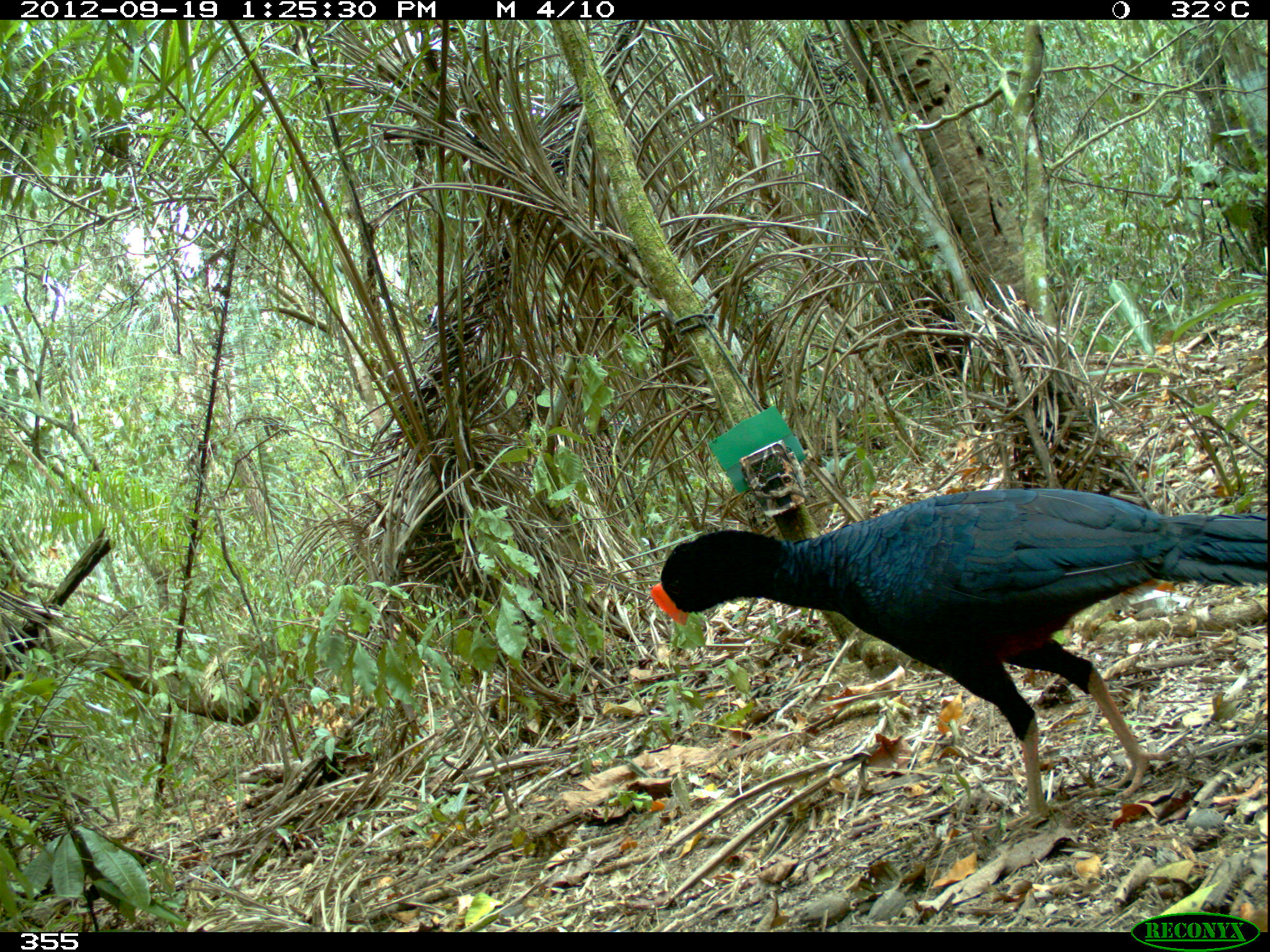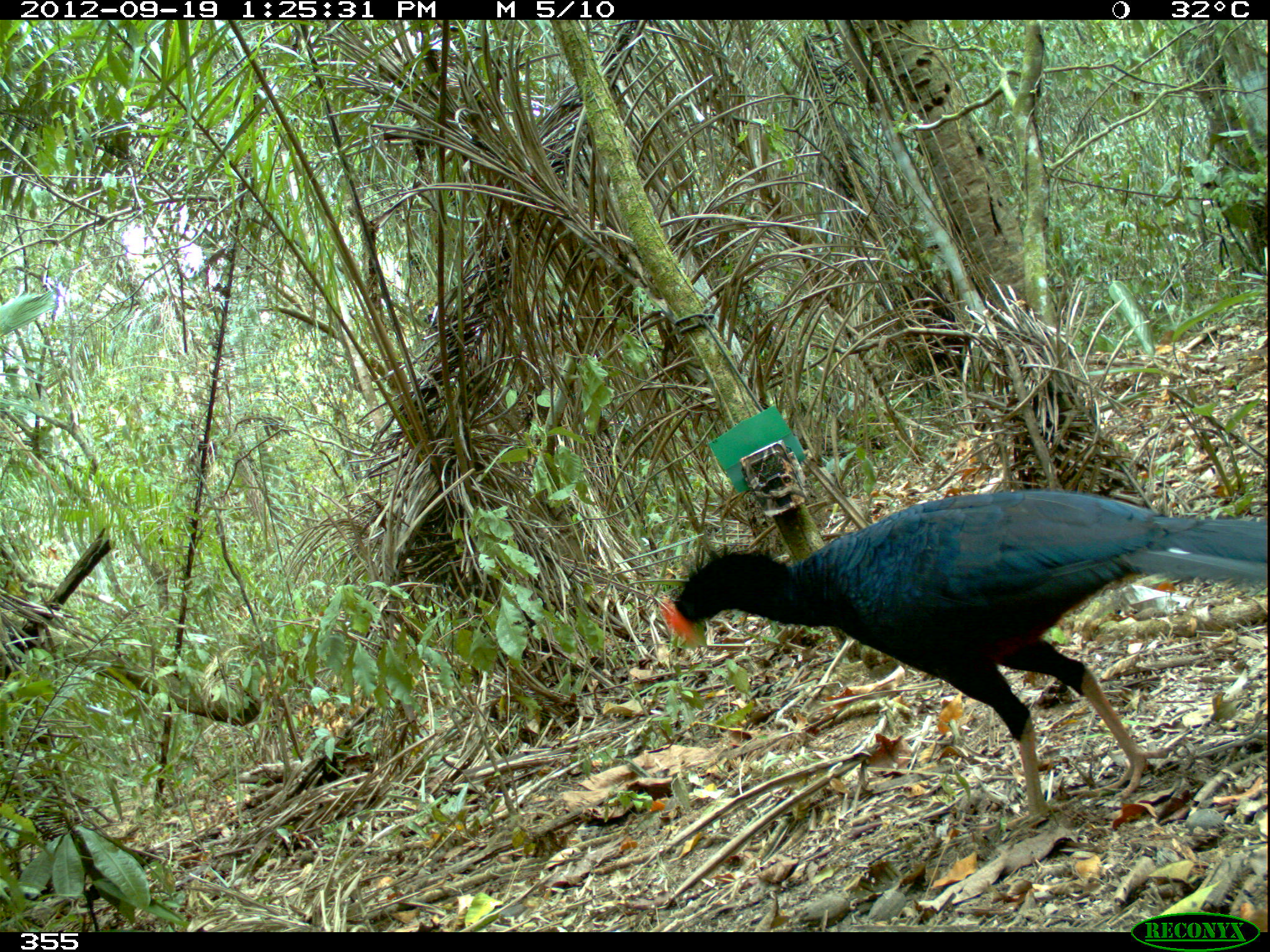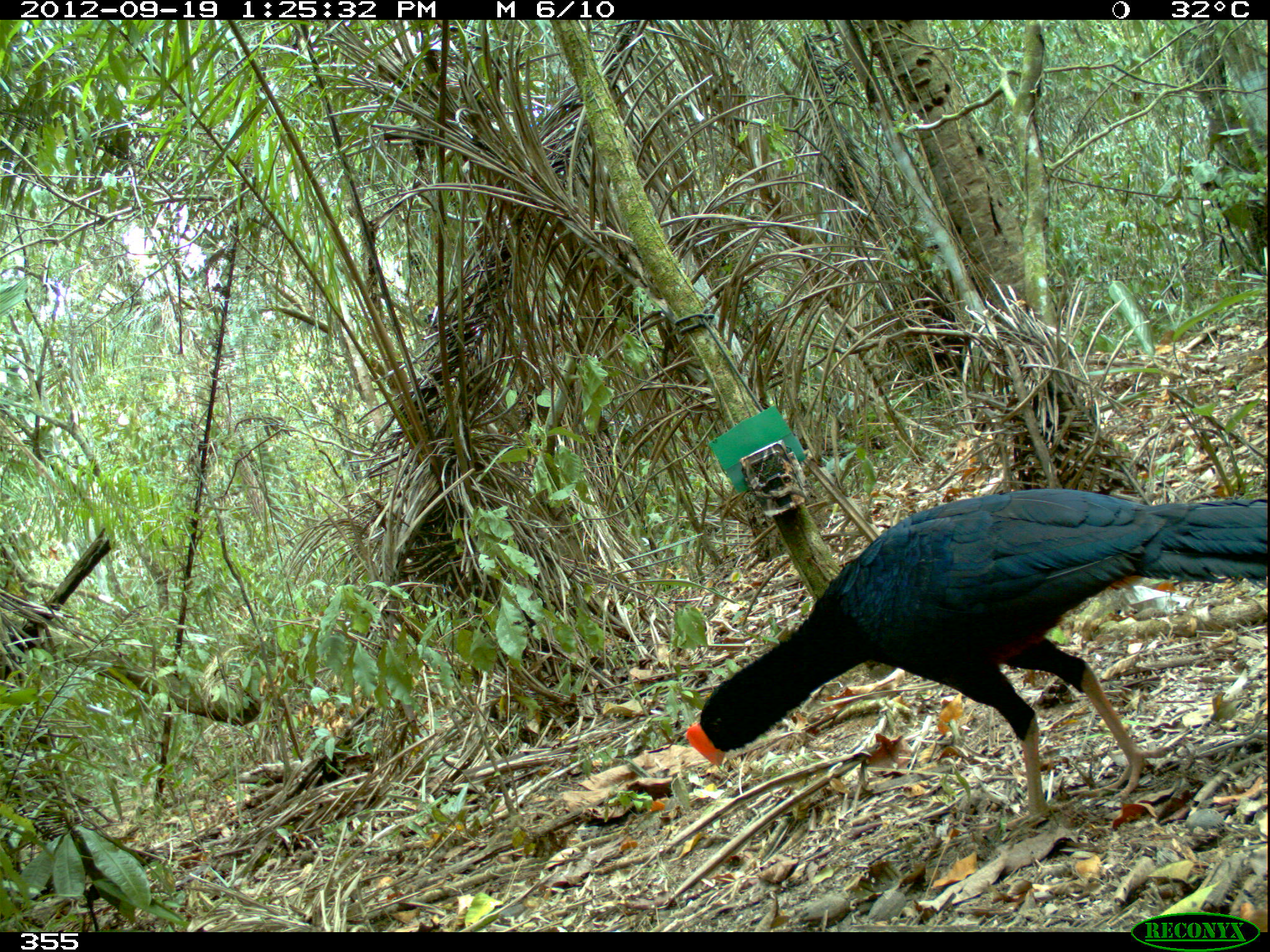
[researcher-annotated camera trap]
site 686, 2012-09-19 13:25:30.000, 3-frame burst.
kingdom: Animalia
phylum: Chordata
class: Aves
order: Galliformes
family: Cracidae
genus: Mitu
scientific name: Mitu tuberosum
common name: razor-billed curassow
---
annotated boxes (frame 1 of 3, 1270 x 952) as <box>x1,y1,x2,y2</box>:
mitu tuberosum: <box>646,481,1267,823</box>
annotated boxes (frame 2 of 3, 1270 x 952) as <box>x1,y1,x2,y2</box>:
mitu tuberosum: <box>656,486,1266,832</box>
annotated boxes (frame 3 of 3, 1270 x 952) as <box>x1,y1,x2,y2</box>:
mitu tuberosum: <box>681,488,1269,828</box>